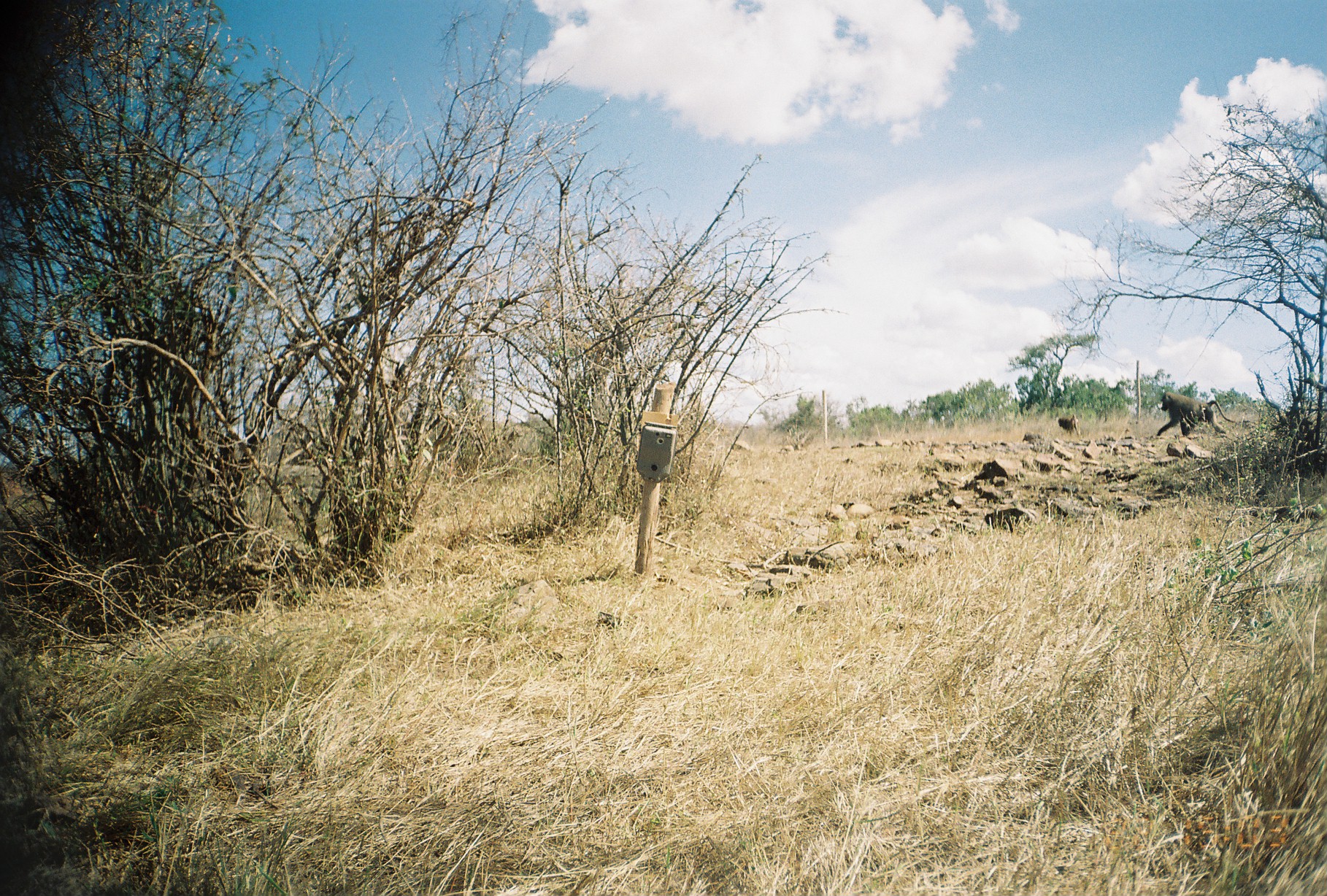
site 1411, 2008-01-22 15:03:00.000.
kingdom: Animalia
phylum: Chordata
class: Mammalia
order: Primates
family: Cercopithecidae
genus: Papio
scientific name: Papio anubis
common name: olive baboon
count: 2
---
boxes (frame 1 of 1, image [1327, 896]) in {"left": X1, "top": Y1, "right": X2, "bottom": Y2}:
papio anubis: {"left": 1156, "top": 391, "right": 1236, "bottom": 436}; {"left": 1058, "top": 414, "right": 1080, "bottom": 437}